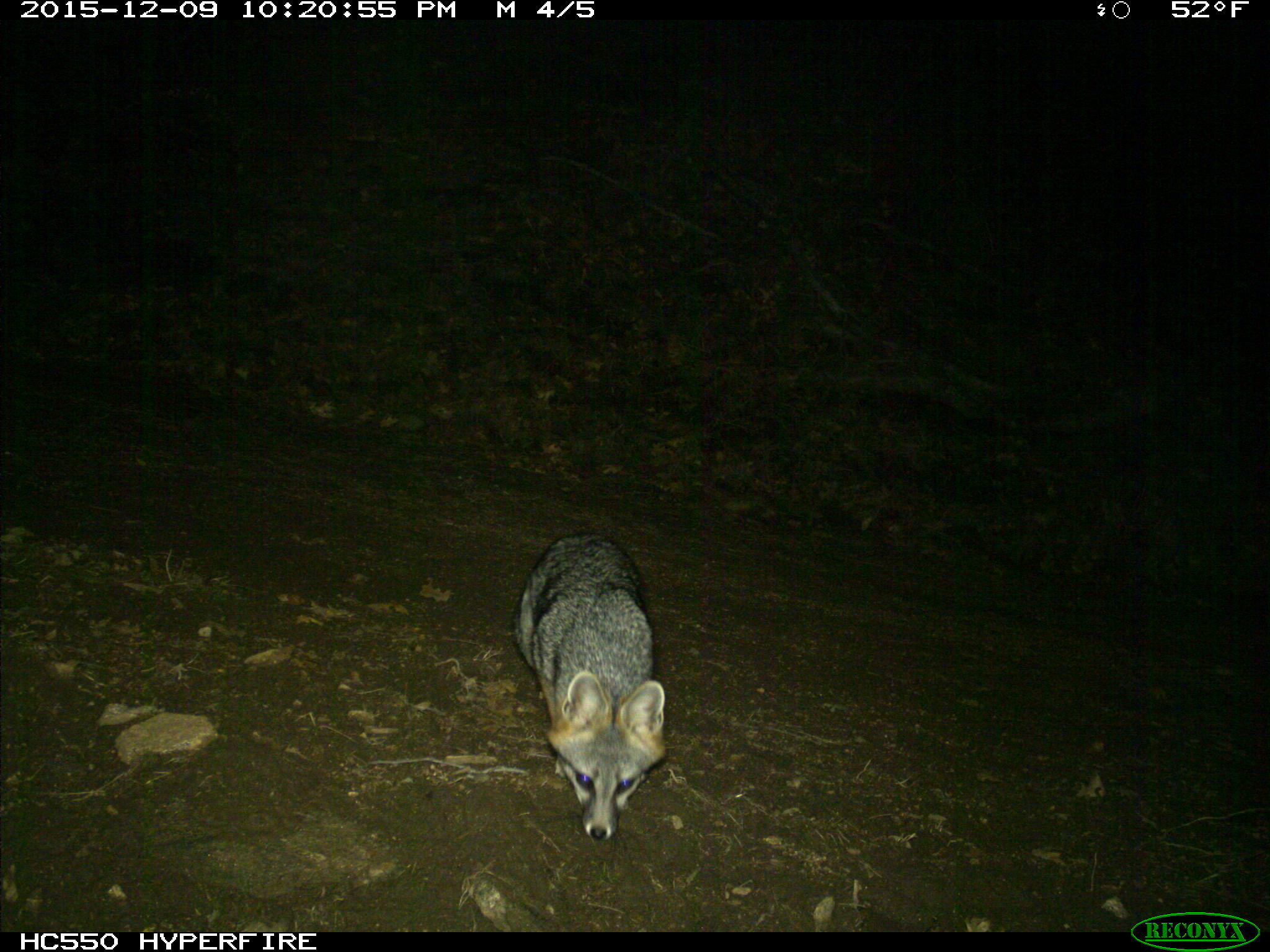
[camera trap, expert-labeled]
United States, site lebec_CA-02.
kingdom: Animalia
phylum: Chordata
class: Mammalia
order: Carnivora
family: Canidae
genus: Urocyon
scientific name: Urocyon cinereoargenteus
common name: gray fox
Urocyon cinereoargenteus (gray fox).